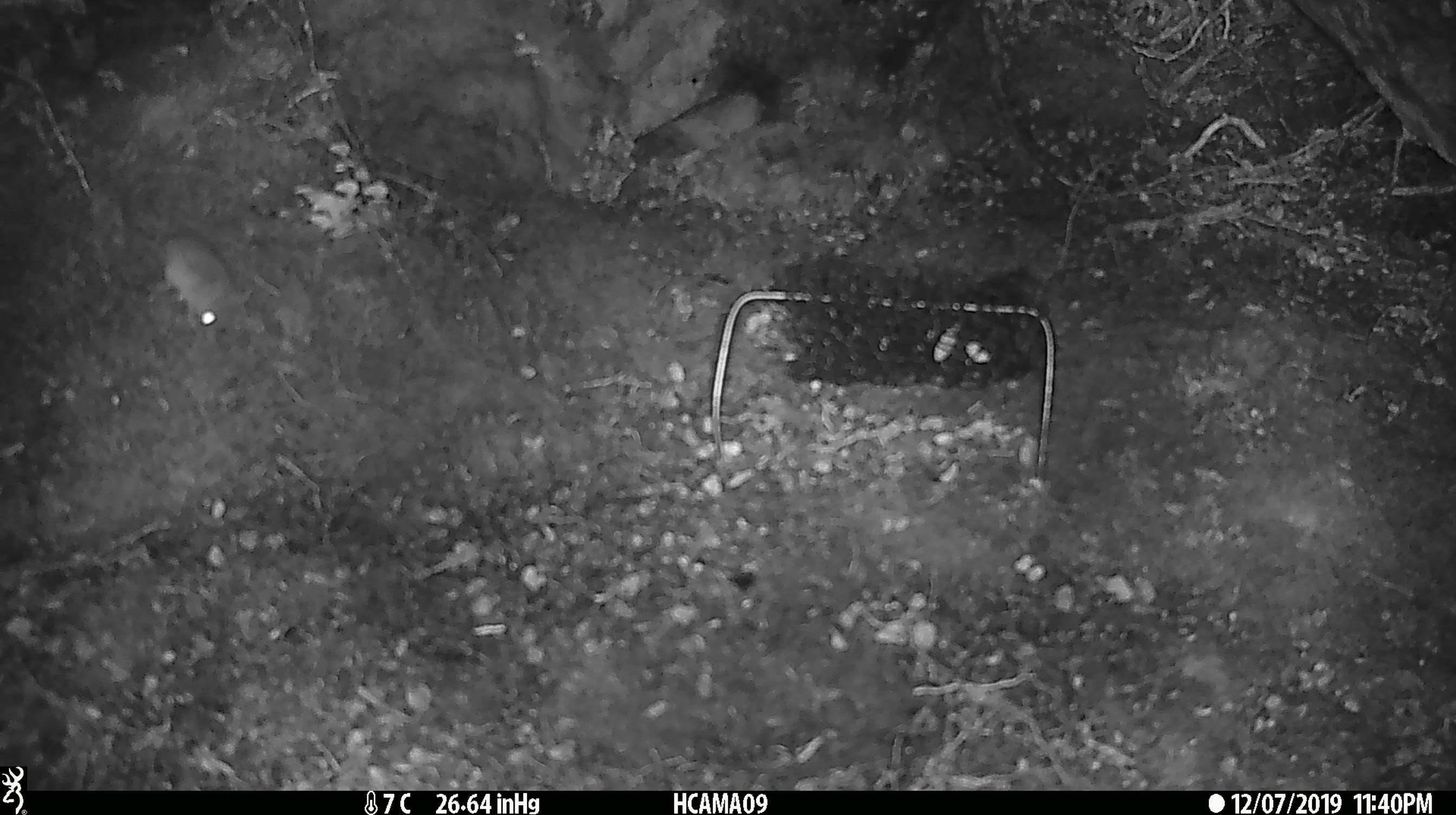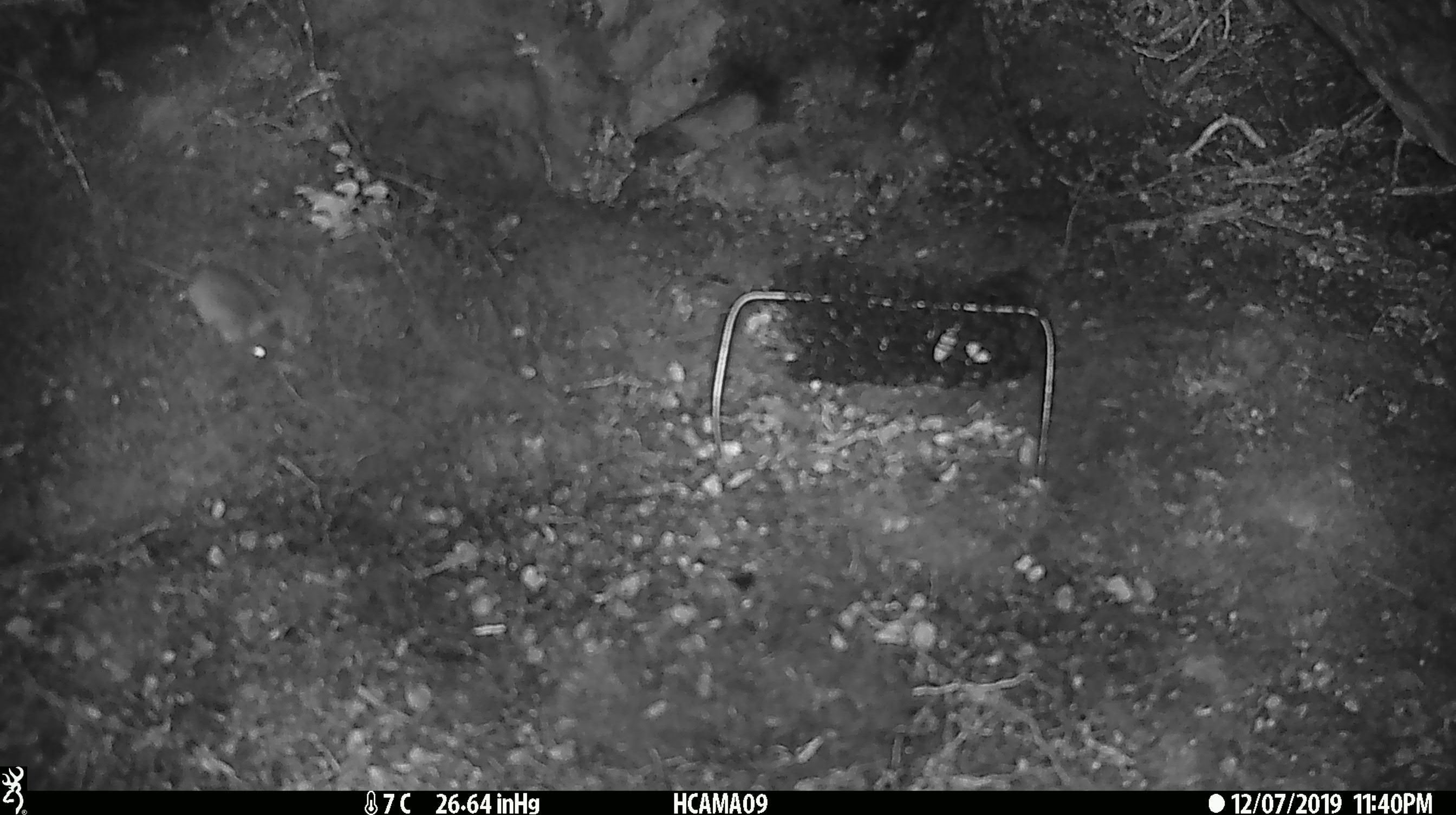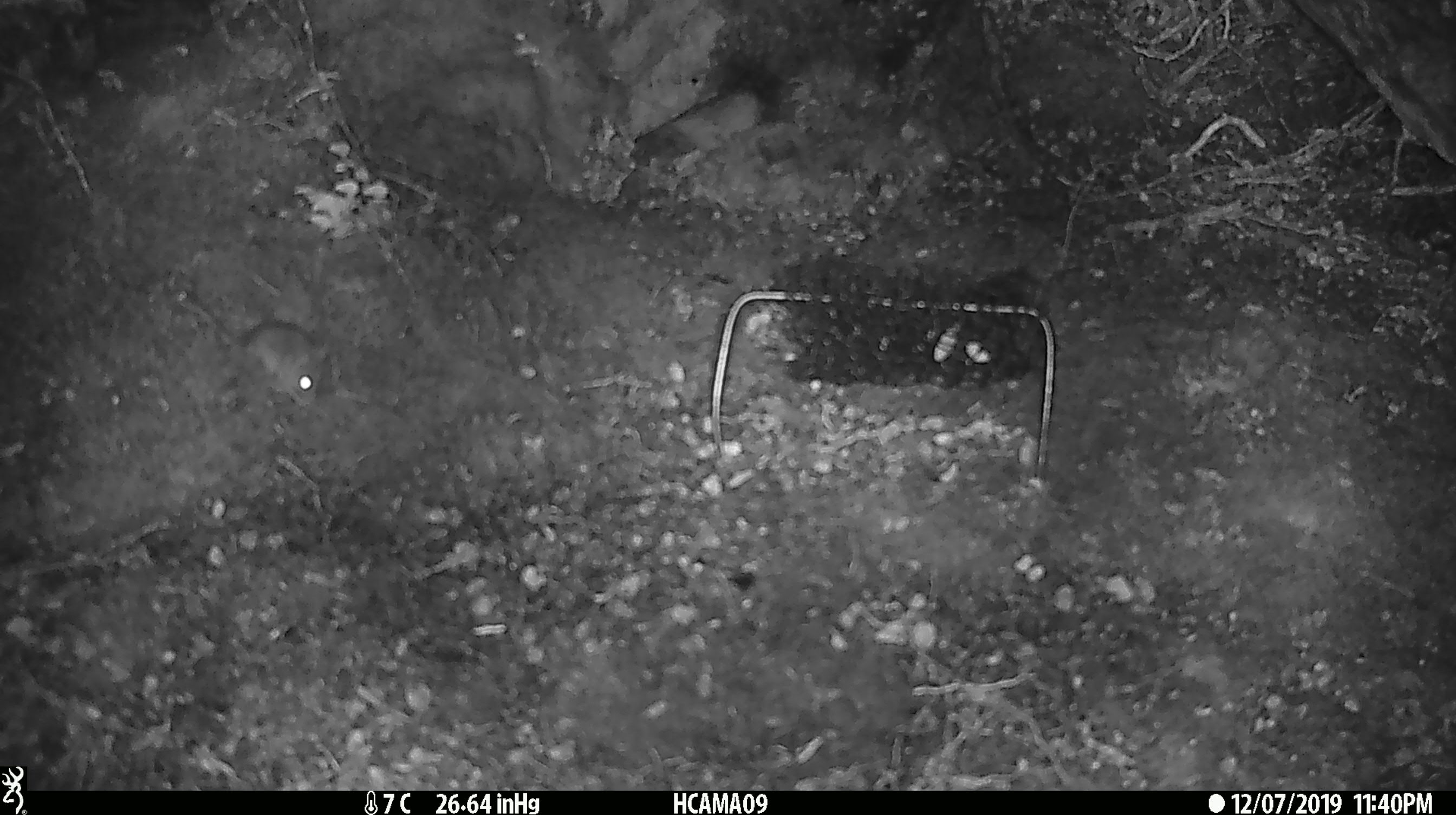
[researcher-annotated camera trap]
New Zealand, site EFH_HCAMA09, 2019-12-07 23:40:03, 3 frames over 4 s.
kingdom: Animalia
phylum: Chordata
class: Mammalia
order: Rodentia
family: Muridae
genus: Mus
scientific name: Mus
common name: mouse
Mouse (Mus).